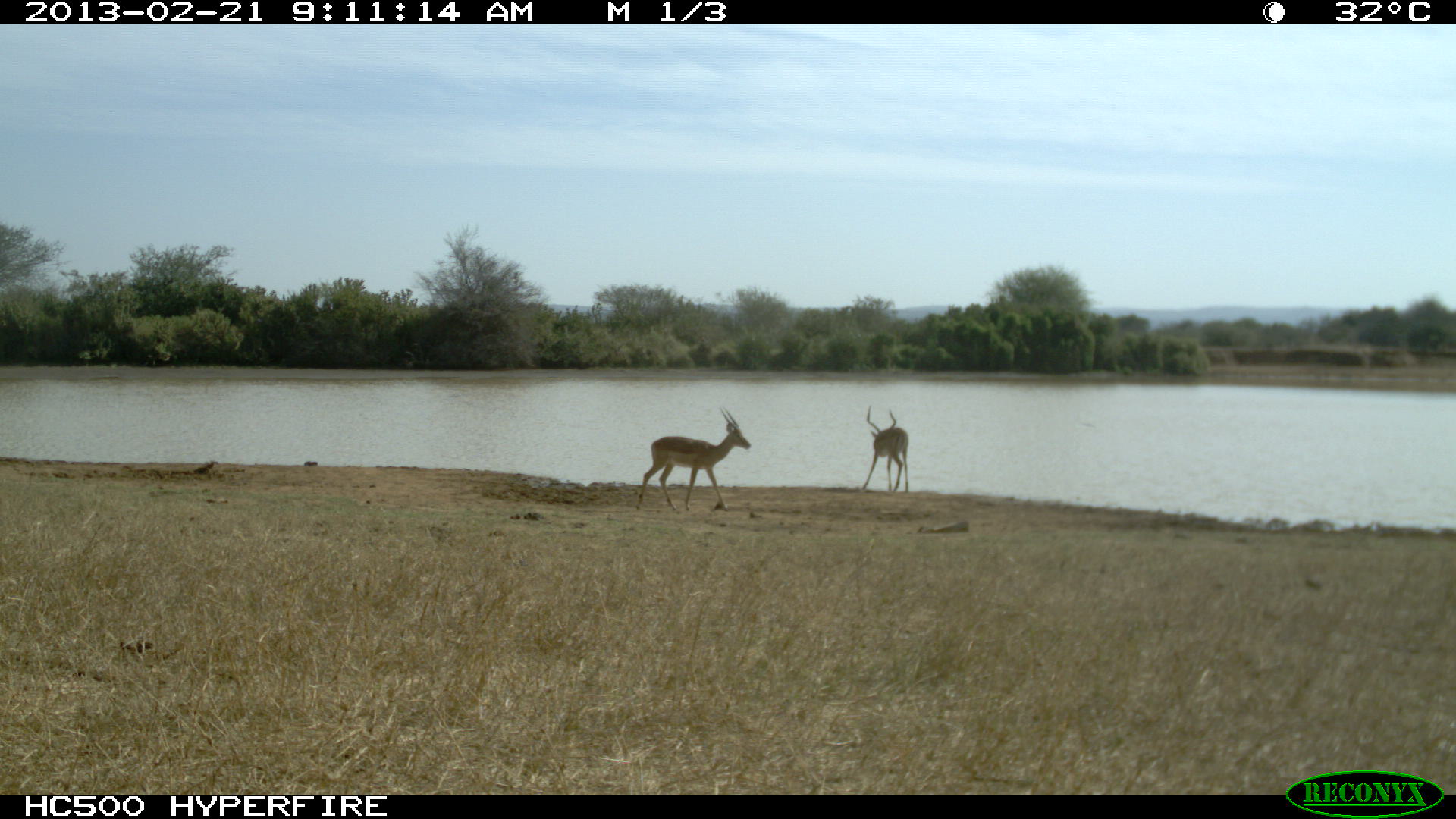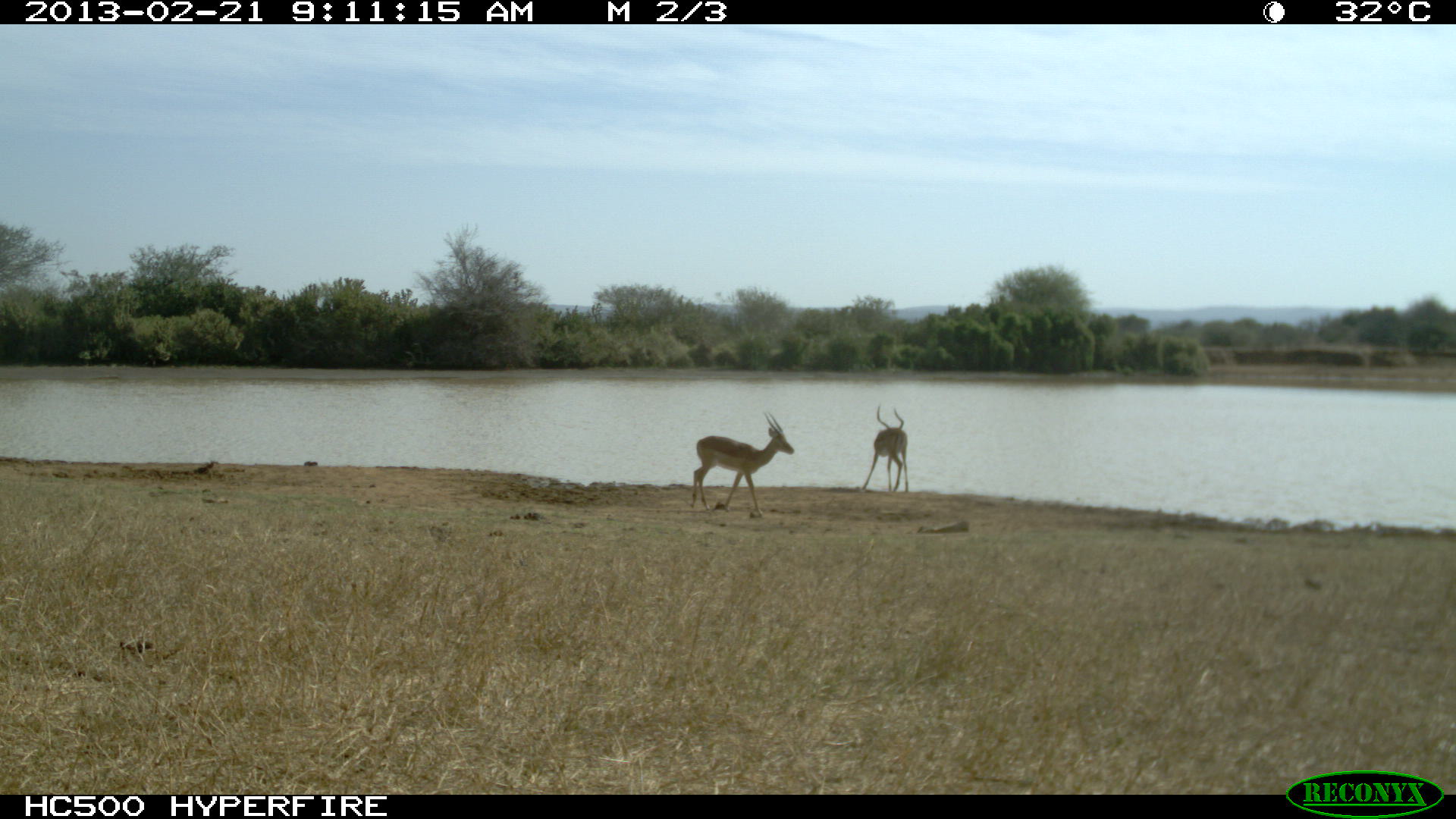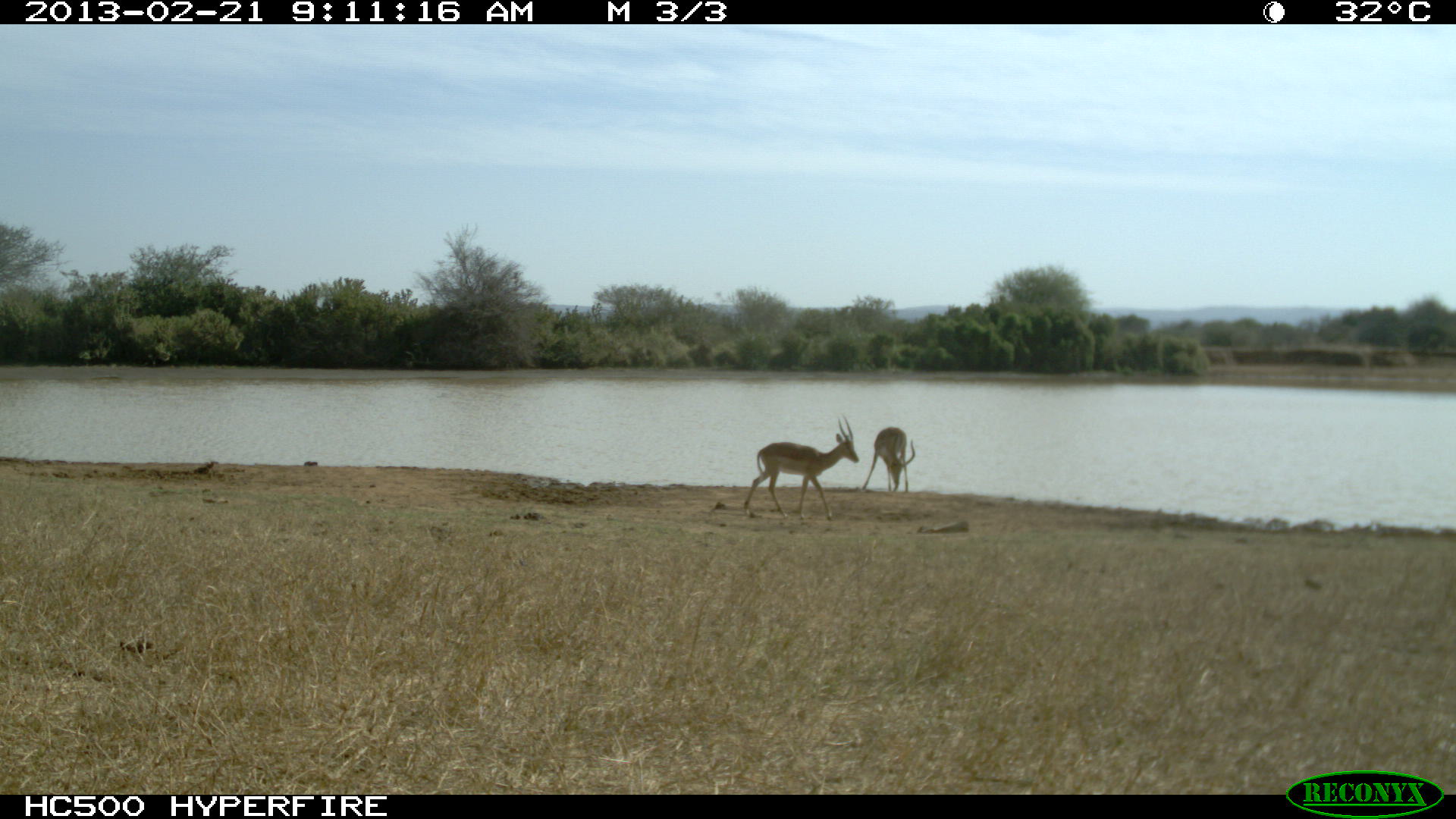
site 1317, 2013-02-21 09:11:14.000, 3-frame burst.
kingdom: Animalia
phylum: Chordata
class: Mammalia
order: Artiodactyla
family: Bovidae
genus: Aepyceros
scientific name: Aepyceros melampus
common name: impala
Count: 2.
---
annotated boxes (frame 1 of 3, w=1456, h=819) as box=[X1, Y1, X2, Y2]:
aepyceros melampus: box=[638, 406, 750, 512]; box=[860, 404, 909, 493]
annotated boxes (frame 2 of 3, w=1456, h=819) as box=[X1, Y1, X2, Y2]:
aepyceros melampus: box=[689, 410, 794, 514]; box=[861, 405, 909, 493]